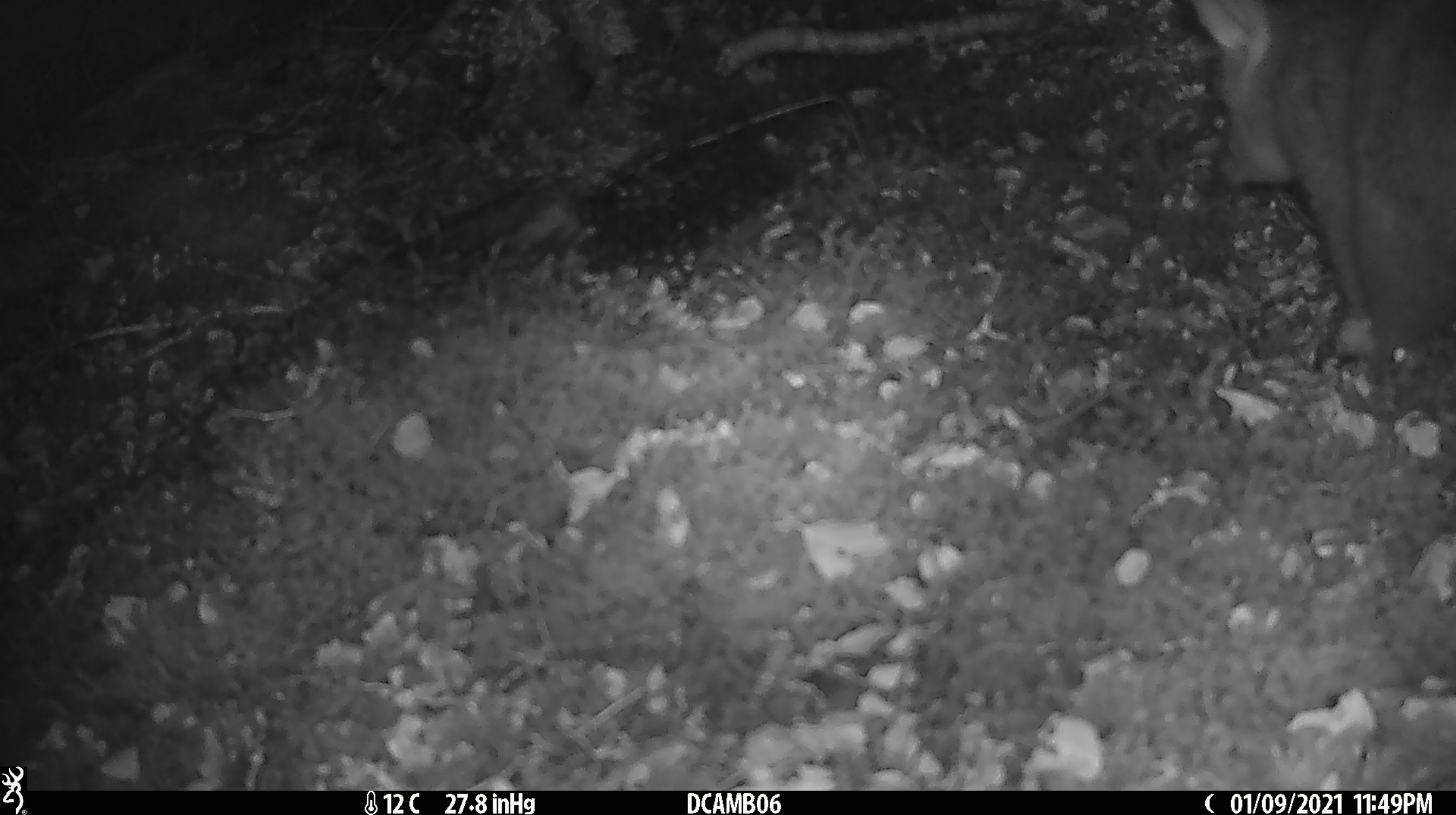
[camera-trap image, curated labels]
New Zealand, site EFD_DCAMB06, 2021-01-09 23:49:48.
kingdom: Animalia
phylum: Chordata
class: Mammalia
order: Diprotodontia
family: Phalangeridae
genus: Trichosurus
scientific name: Trichosurus vulpecula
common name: common brushtail possum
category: possum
Possum (common brushtail possum) (Trichosurus vulpecula).